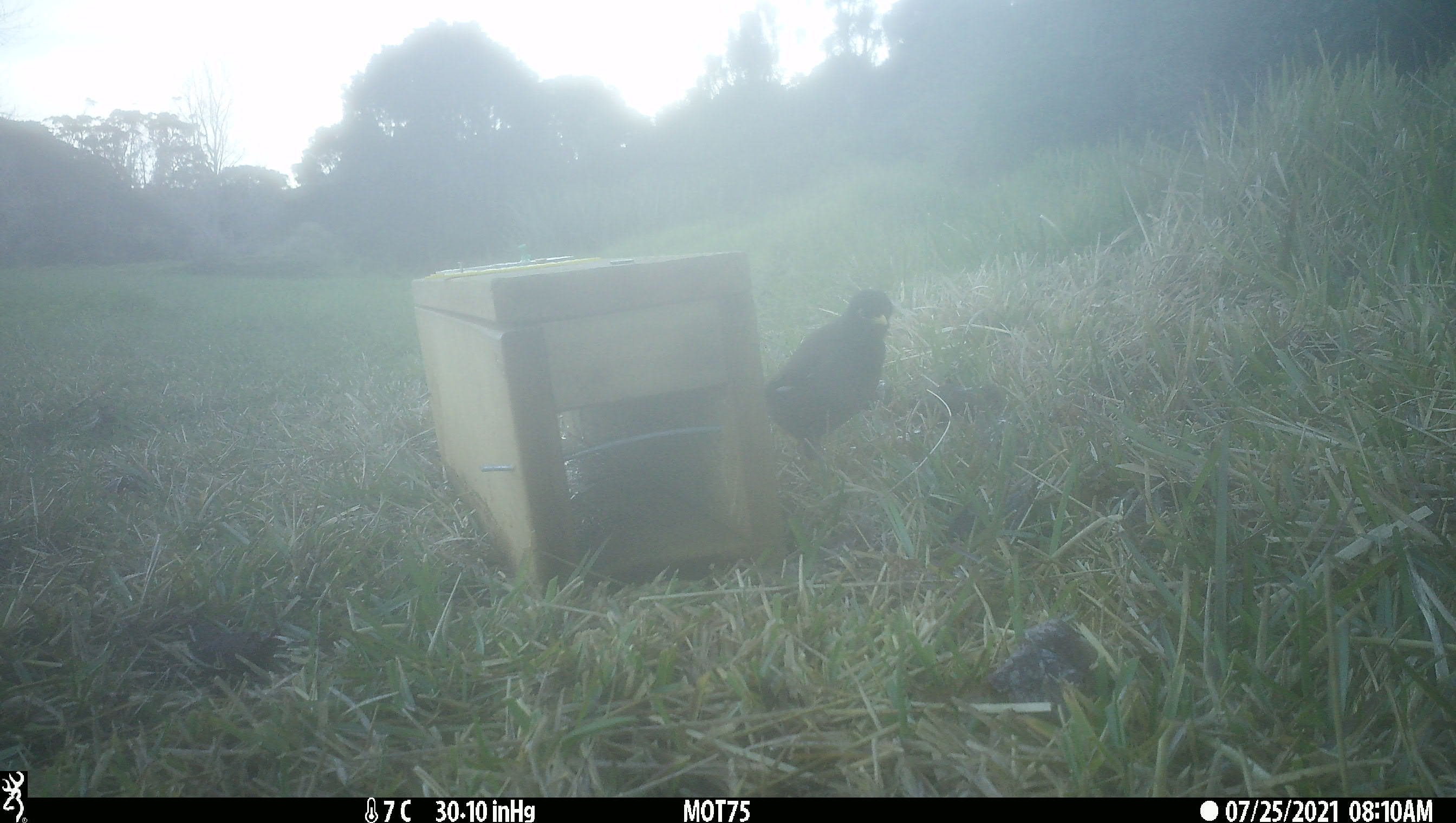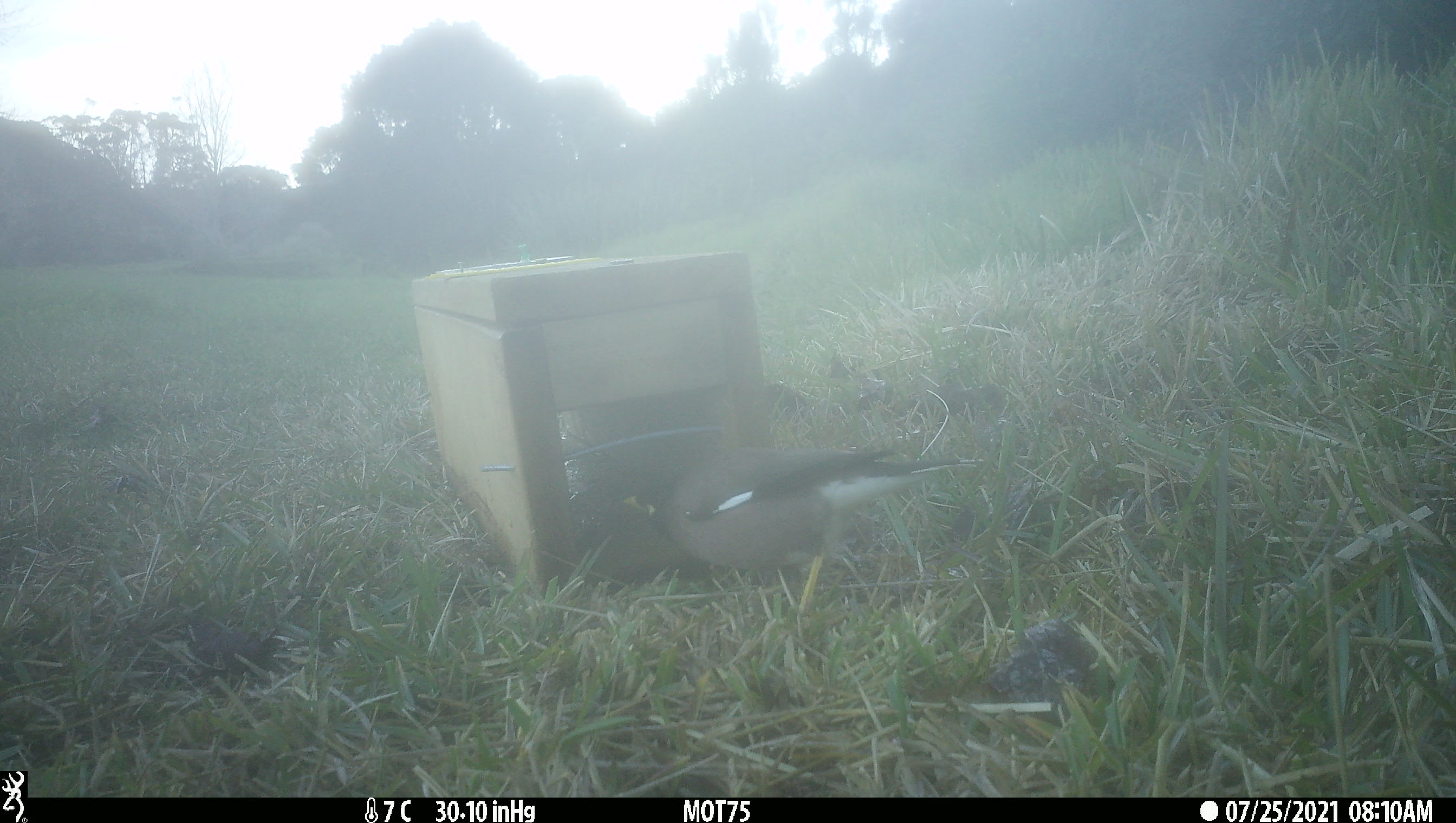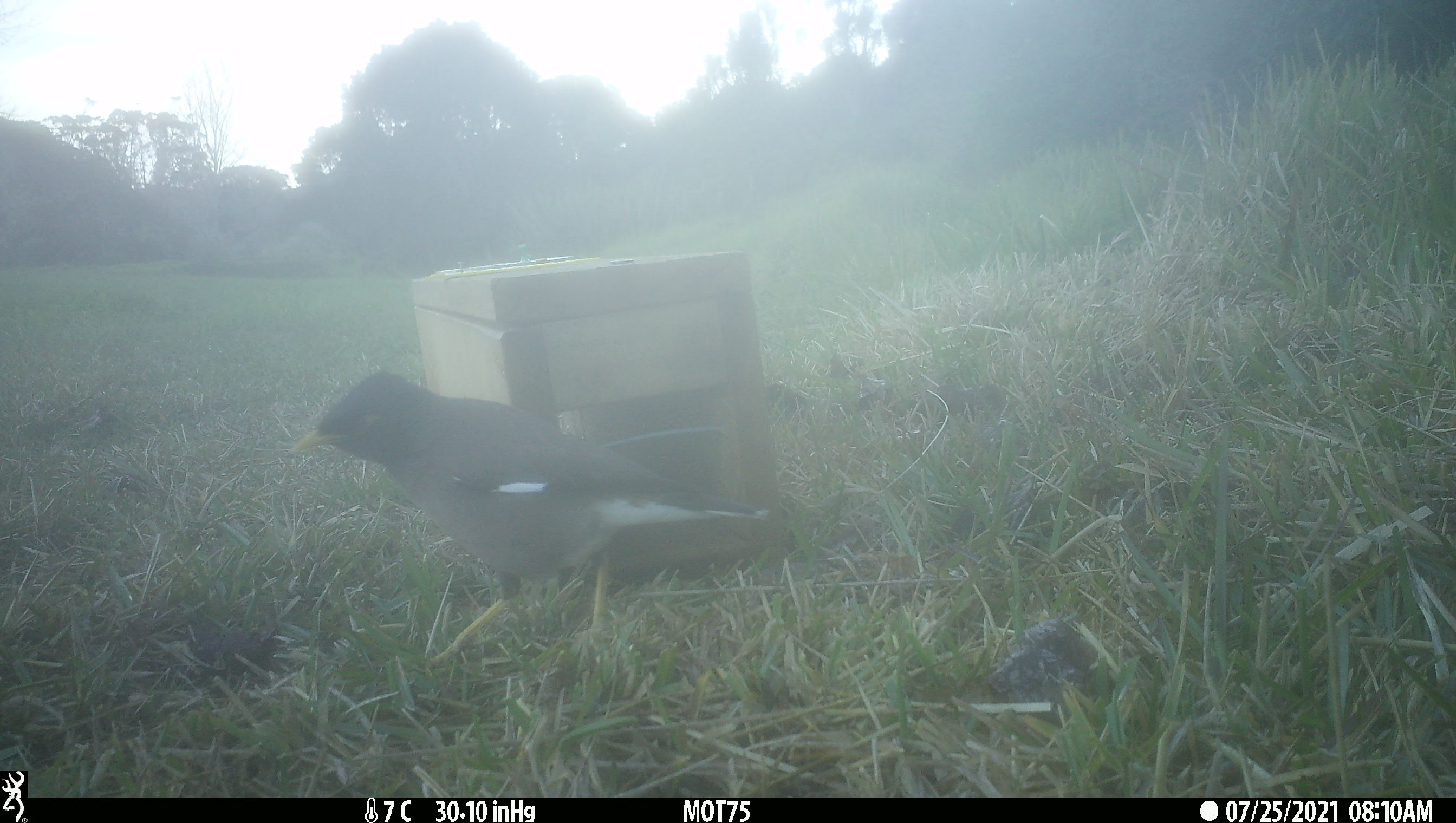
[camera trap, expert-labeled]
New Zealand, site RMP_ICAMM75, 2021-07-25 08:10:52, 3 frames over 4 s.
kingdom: Animalia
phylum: Chordata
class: Aves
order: Passeriformes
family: Sturnidae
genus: Acridotheres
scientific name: Acridotheres tristis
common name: common myna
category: myna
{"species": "myna (common myna) (Acridotheres tristis)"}